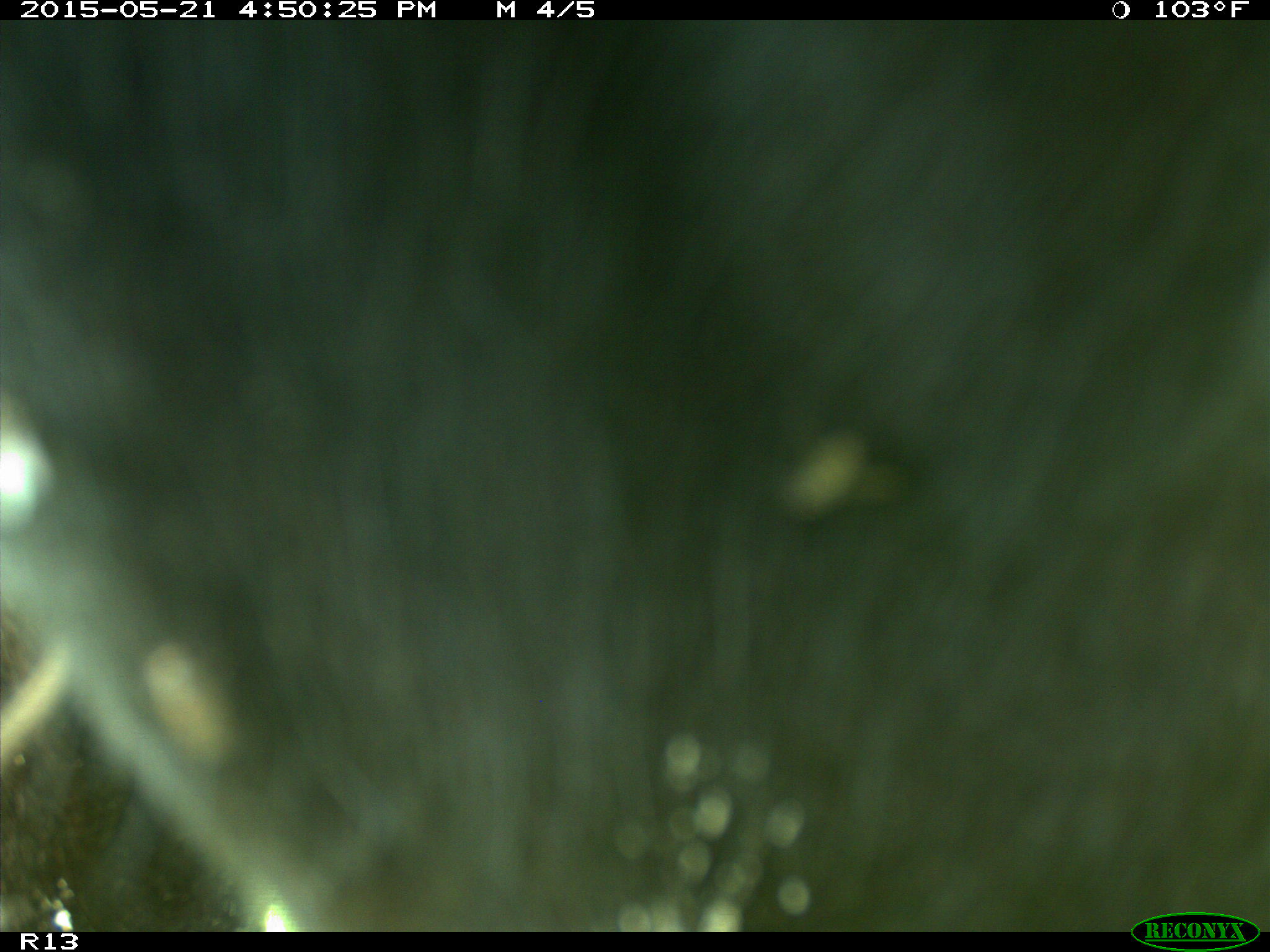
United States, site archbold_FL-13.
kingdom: Animalia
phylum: Chordata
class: Mammalia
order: Artiodactyla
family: Bovidae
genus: Bos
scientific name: Bos taurus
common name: domestic cow